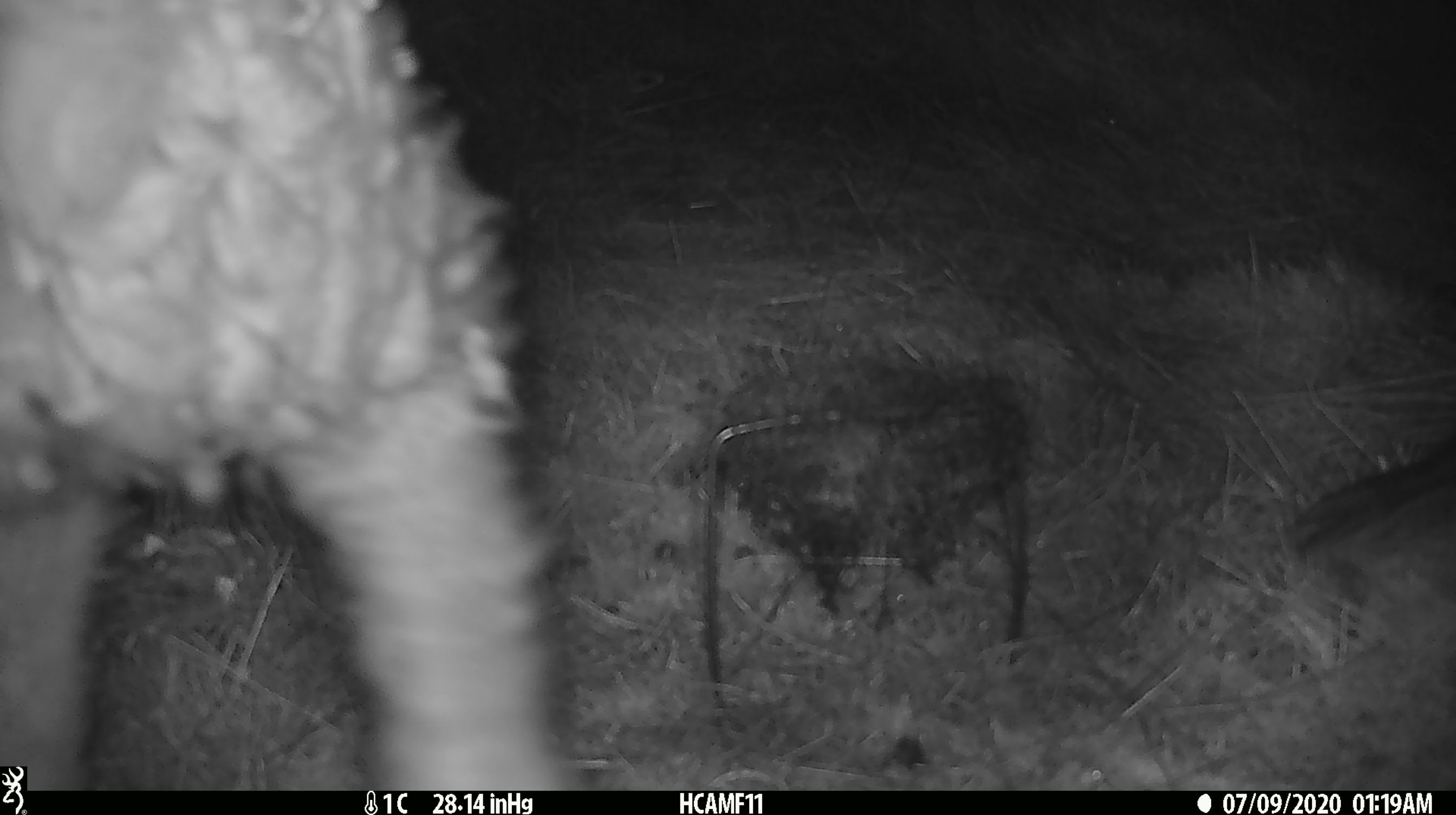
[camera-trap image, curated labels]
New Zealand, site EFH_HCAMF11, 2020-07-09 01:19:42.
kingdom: Animalia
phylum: Chordata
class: Mammalia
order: Artiodactyla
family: Bovidae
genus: Ovis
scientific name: Ovis aries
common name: domestic sheep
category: sheep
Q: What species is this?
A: Sheep (domestic sheep) (Ovis aries).